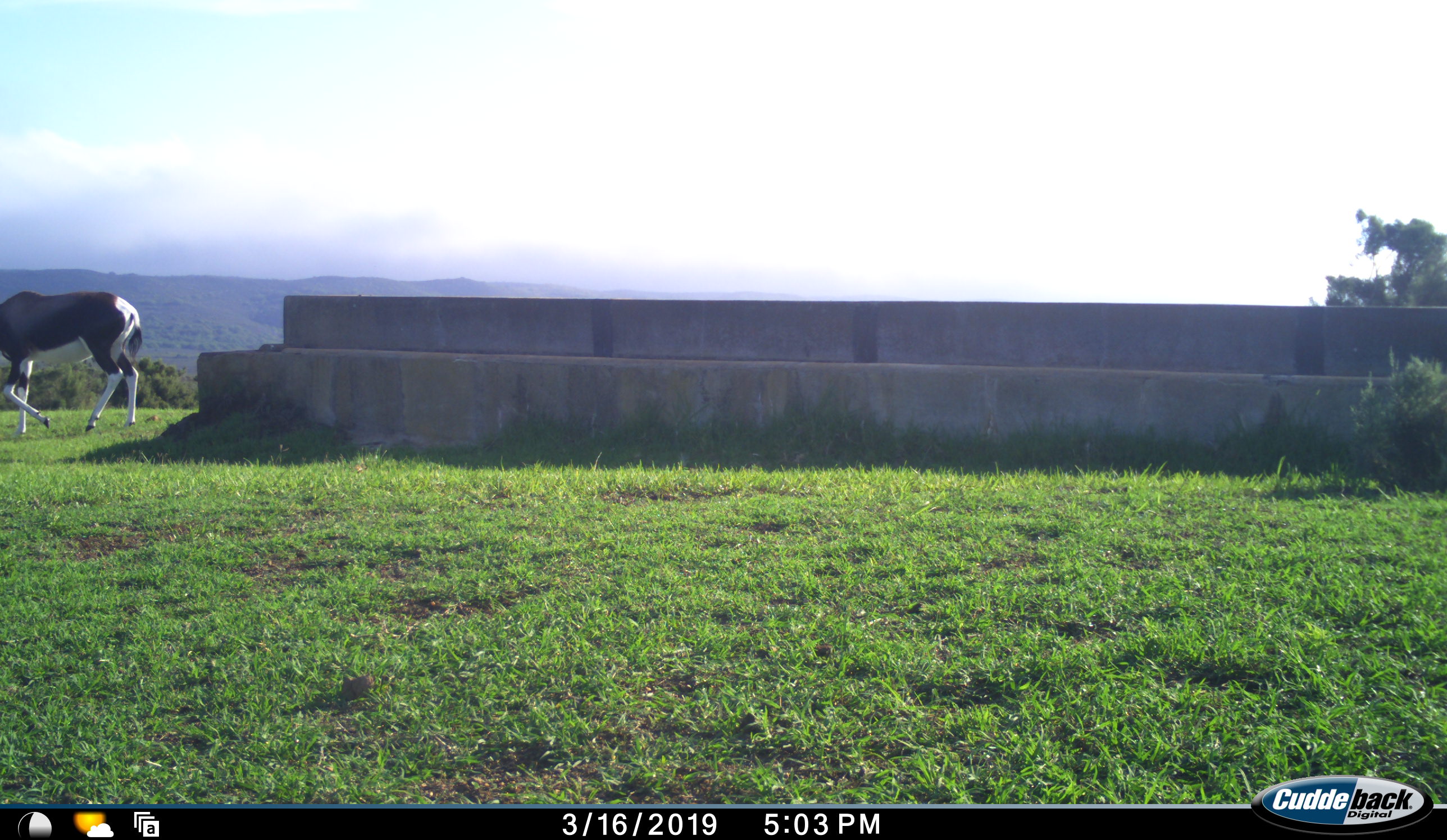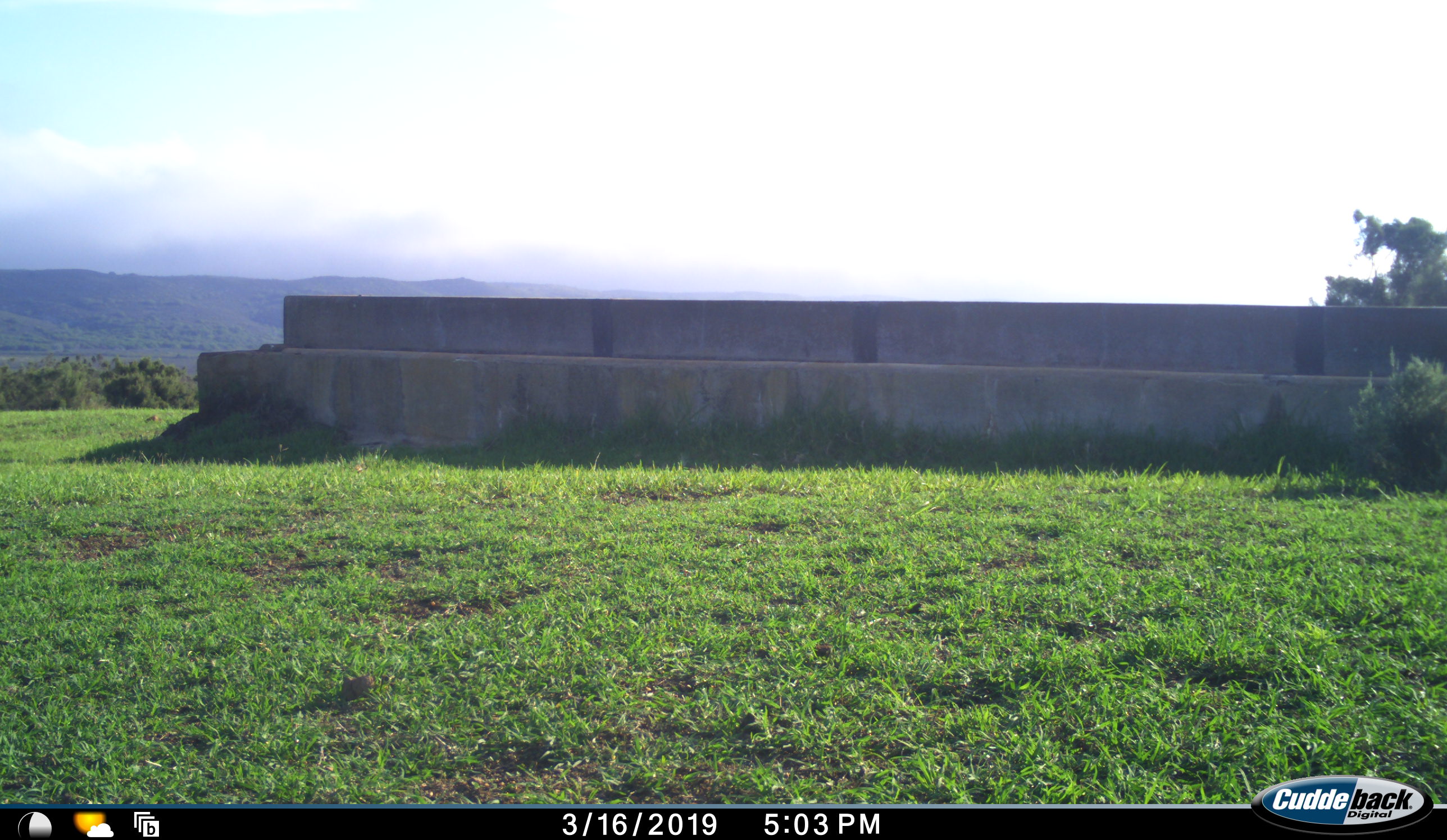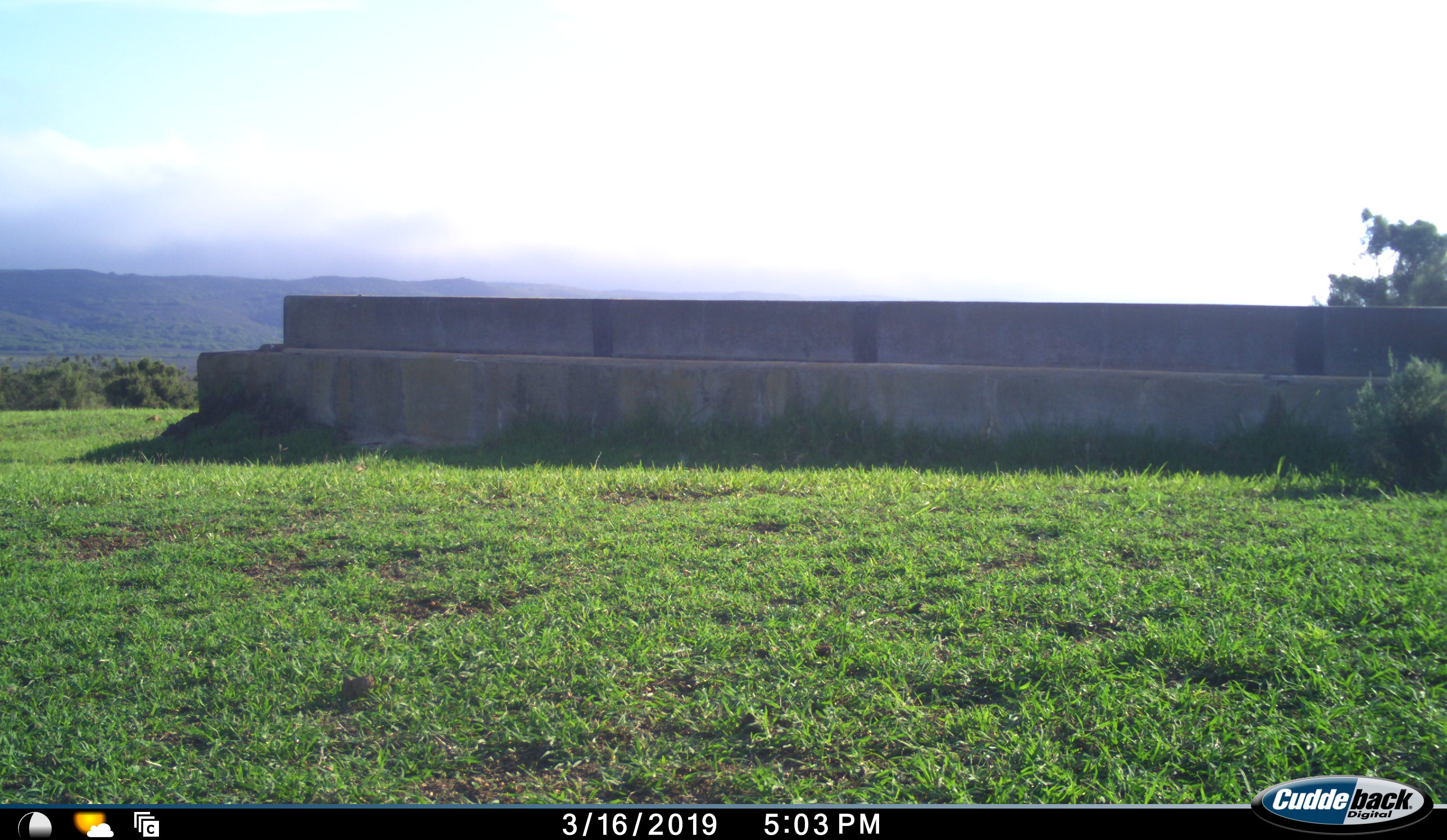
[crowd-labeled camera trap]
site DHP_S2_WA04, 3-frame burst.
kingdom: Animalia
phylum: Chordata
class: Mammalia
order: Artiodactyla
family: Bovidae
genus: Damaliscus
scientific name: Damaliscus pygargus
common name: bontebok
Bontebok (Damaliscus pygargus), count 1. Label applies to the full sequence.